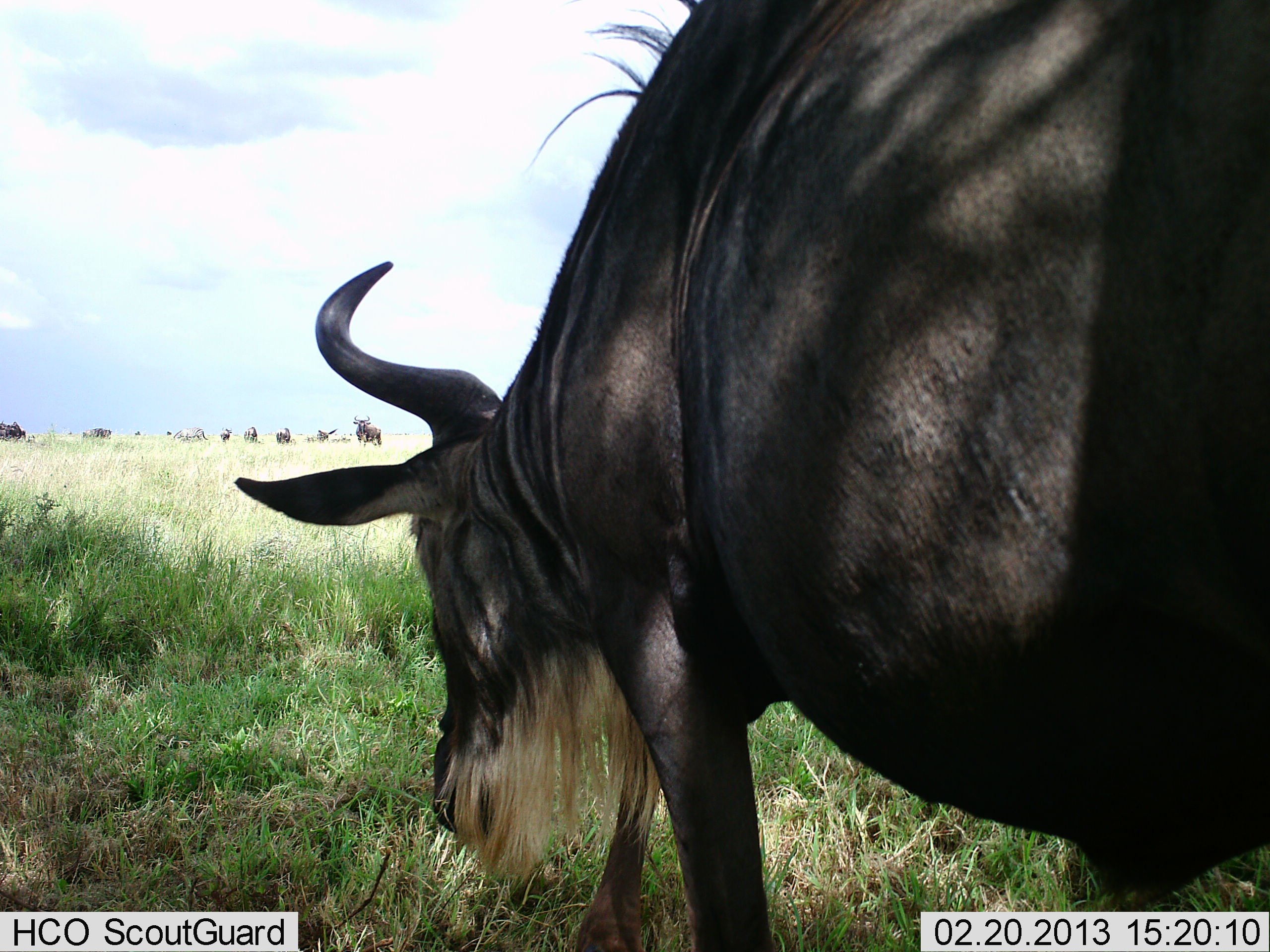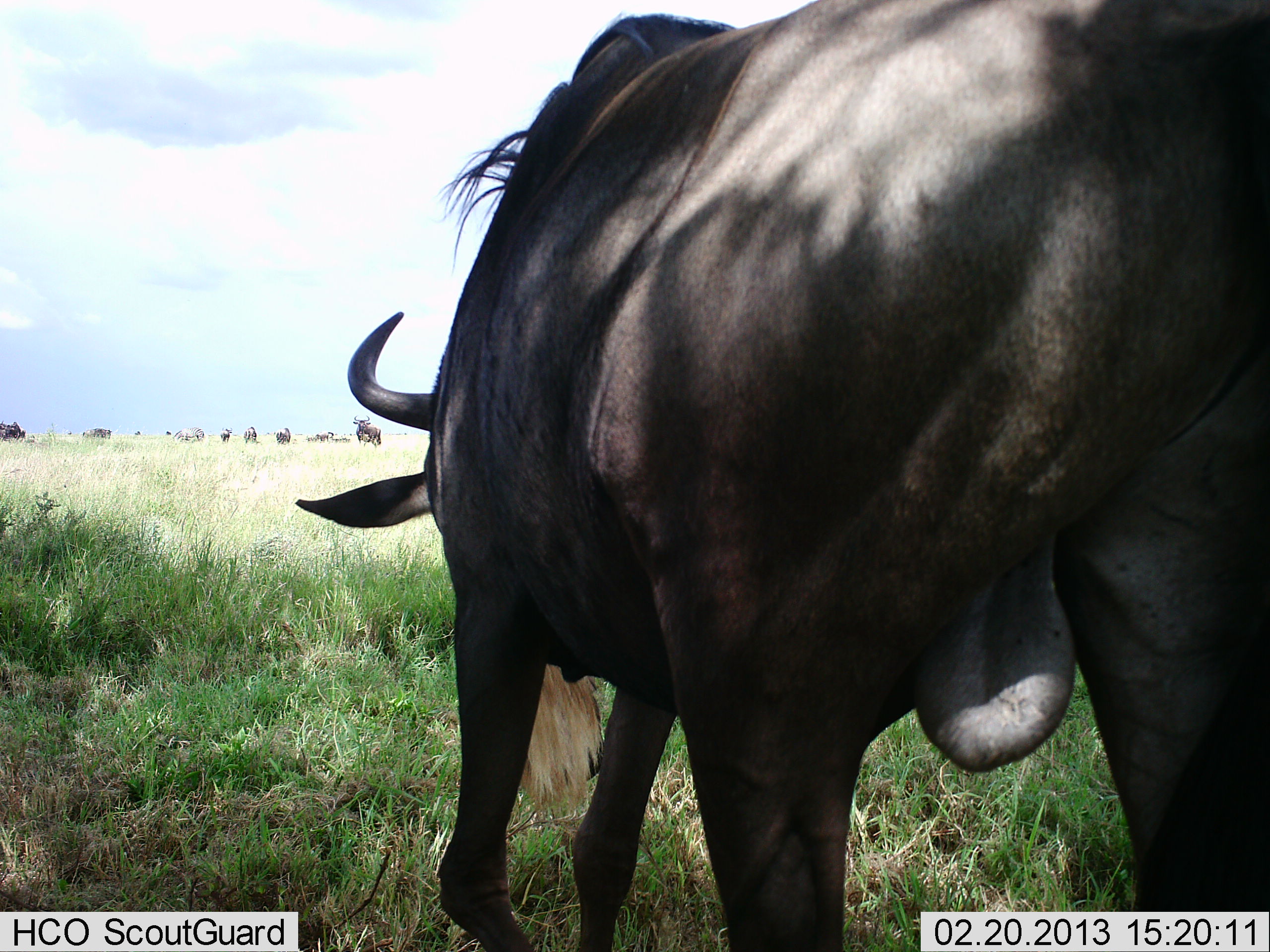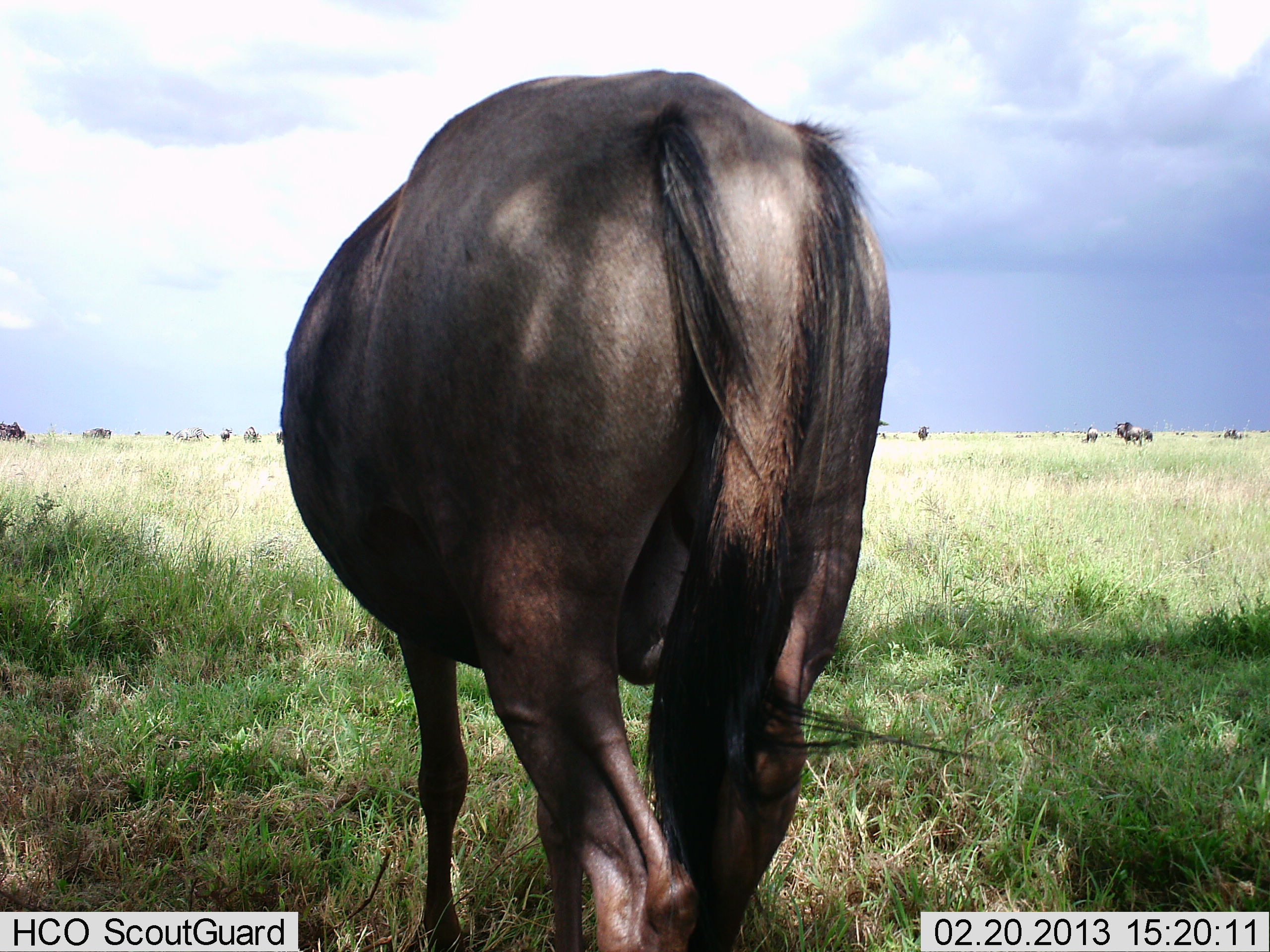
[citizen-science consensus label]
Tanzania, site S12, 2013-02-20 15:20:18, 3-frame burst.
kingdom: Animalia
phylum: Chordata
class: Mammalia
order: Artiodactyla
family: Bovidae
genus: Connochaetes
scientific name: Connochaetes taurinus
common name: blue wildebeest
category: wildebeest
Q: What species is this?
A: Wildebeest (blue wildebeest) (Connochaetes taurinus).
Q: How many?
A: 10.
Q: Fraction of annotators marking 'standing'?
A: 39%.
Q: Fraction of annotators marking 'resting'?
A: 0%.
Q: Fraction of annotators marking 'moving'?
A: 76%.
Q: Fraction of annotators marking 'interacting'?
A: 0%.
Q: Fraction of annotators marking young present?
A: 0%.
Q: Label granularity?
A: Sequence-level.